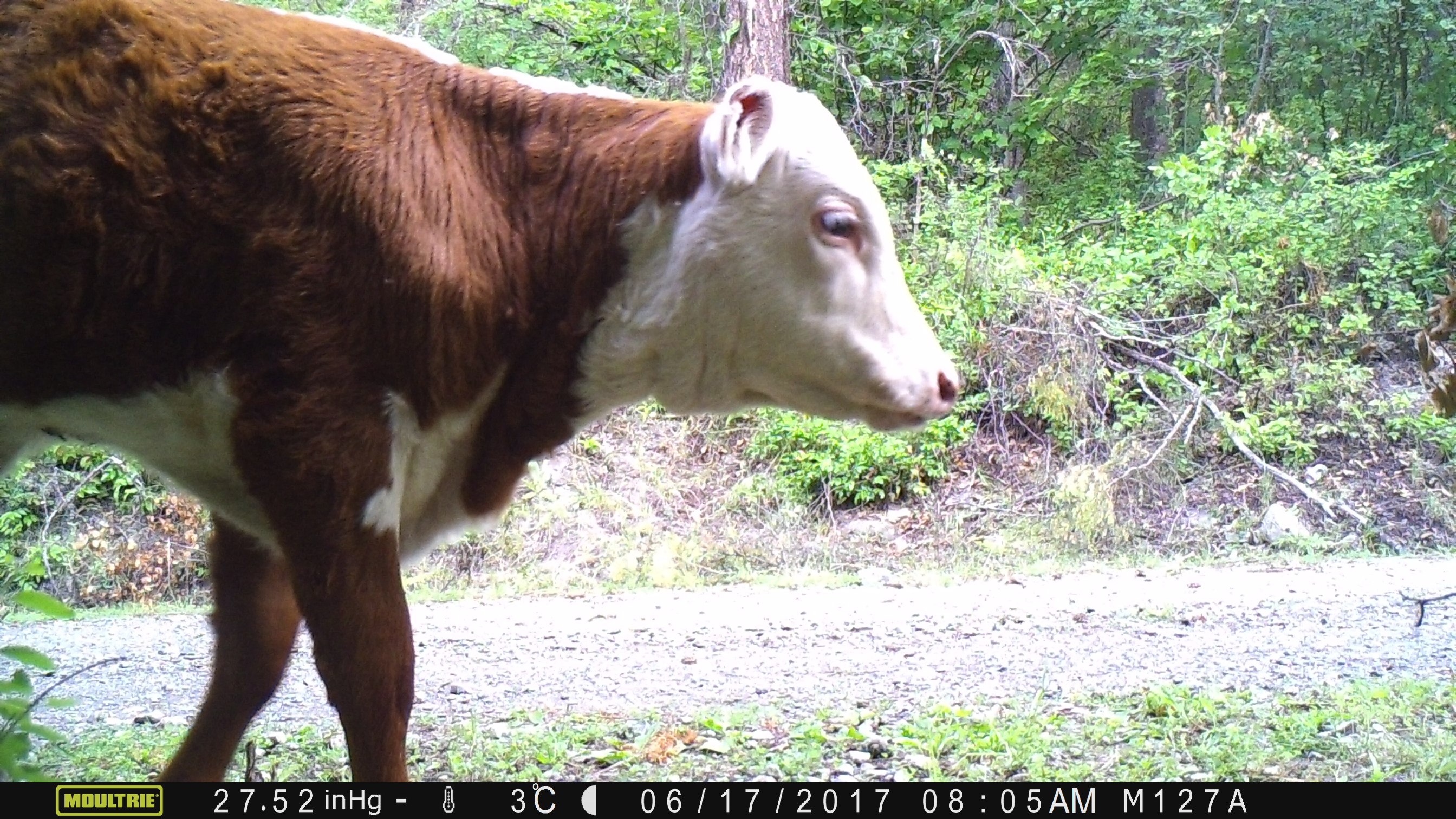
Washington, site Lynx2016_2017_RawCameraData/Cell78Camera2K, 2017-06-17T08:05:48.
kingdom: Animalia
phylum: Chordata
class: Mammalia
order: Artiodactyla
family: Bovidae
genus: Bos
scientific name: Bos taurus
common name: domestic cattle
Domestic cattle (Bos taurus). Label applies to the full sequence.